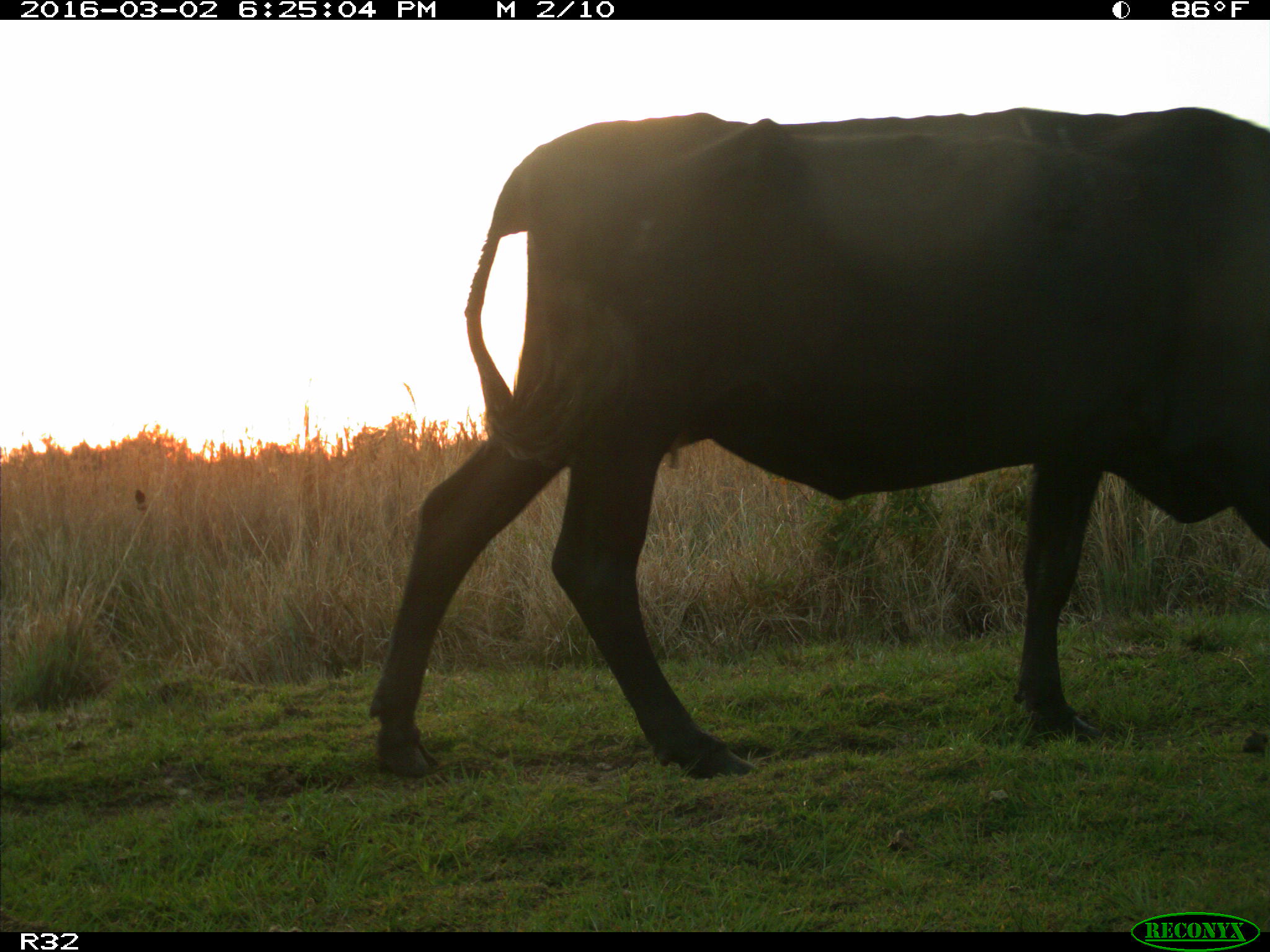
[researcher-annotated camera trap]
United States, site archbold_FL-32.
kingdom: Animalia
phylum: Chordata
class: Mammalia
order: Artiodactyla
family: Bovidae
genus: Bos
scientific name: Bos taurus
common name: domestic cow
Bos taurus (domestic cow).